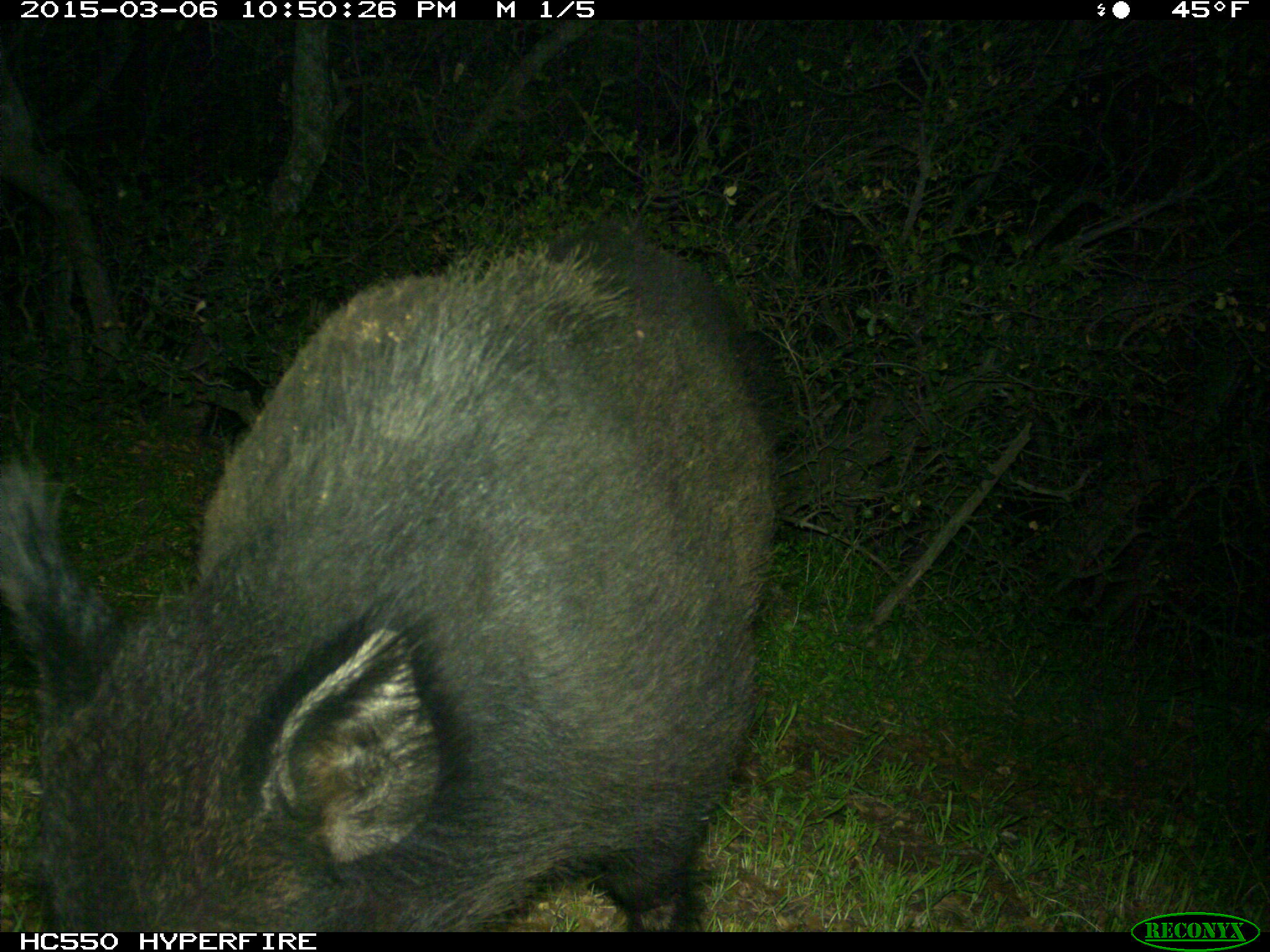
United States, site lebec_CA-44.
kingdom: Animalia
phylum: Chordata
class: Mammalia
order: Artiodactyla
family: Suidae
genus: Sus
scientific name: Sus scrofa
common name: wild boar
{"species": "Sus scrofa (wild boar)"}